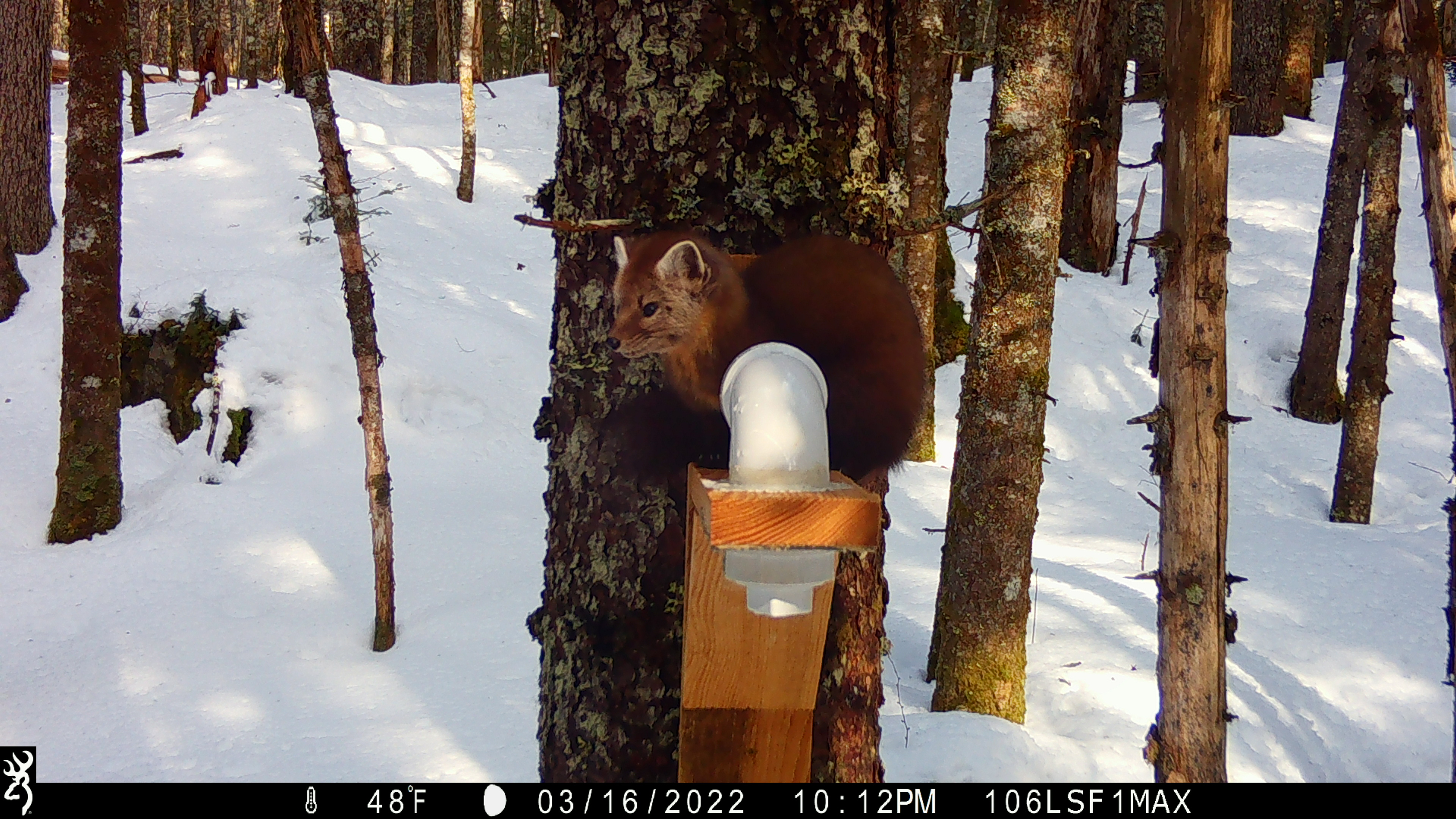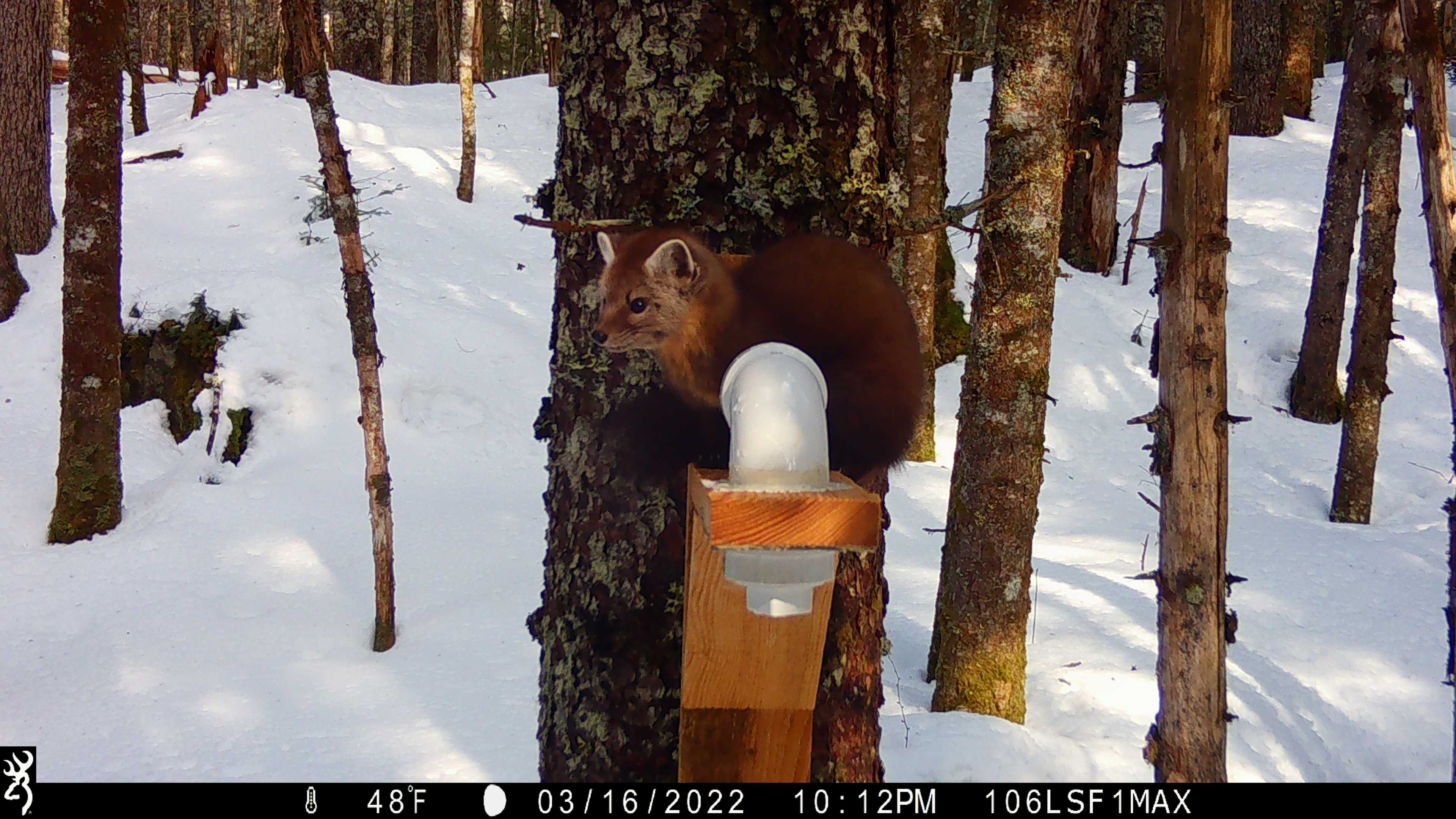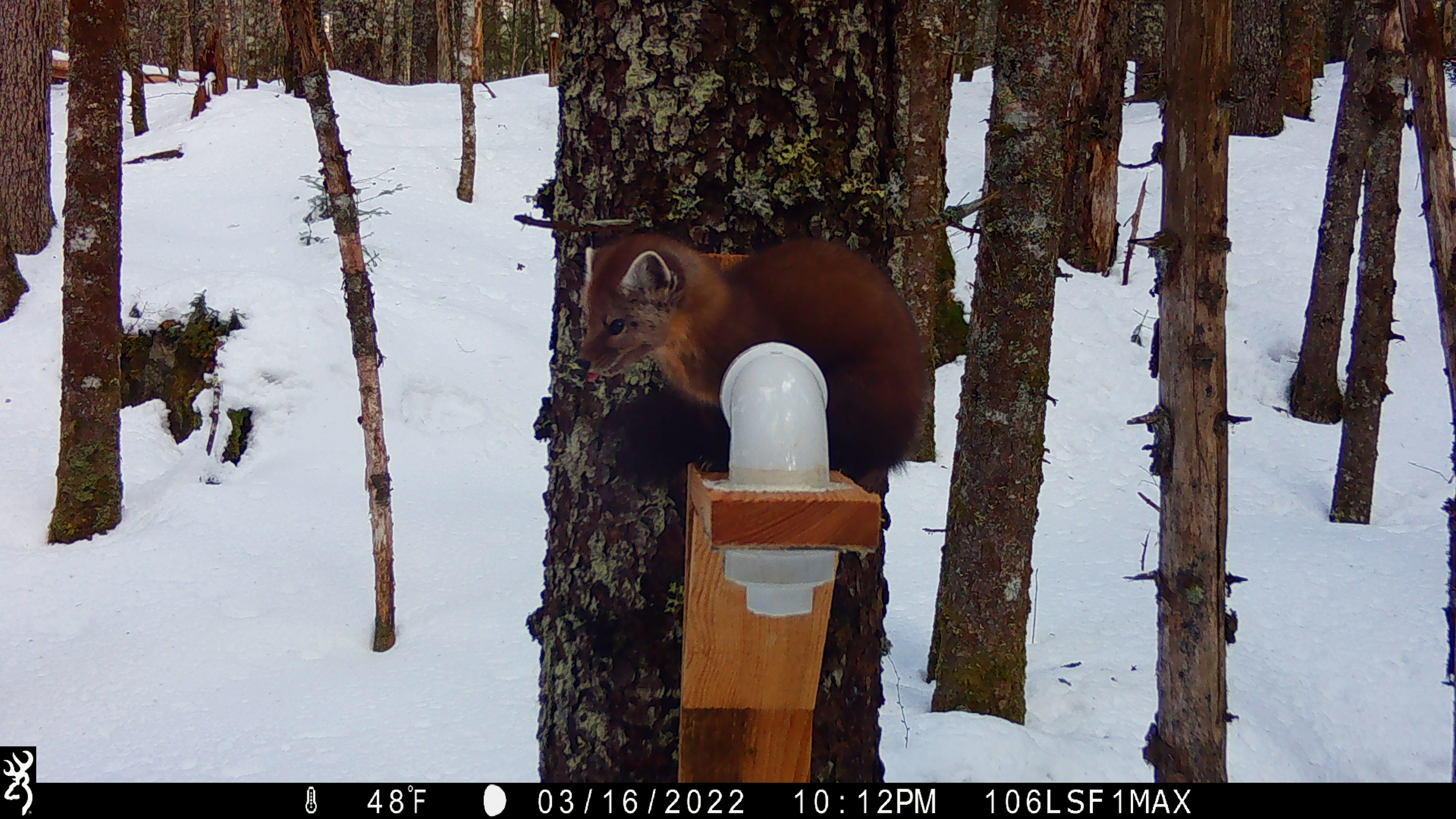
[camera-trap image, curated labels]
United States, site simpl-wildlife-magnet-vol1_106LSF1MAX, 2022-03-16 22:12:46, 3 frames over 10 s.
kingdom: Animalia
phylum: Chordata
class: Mammalia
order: Carnivora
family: Mustelidae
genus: Martes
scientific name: Martes americana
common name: american marten